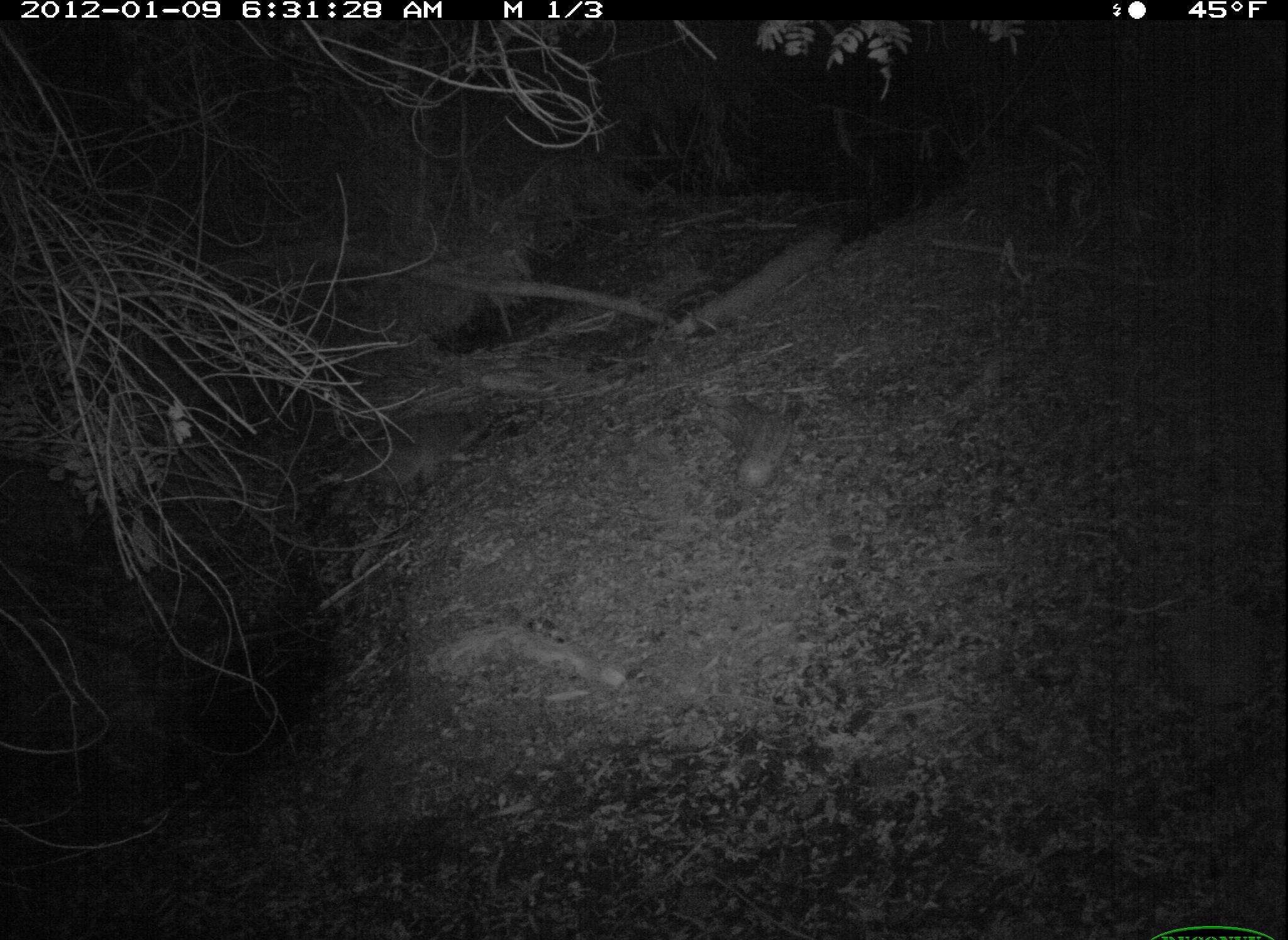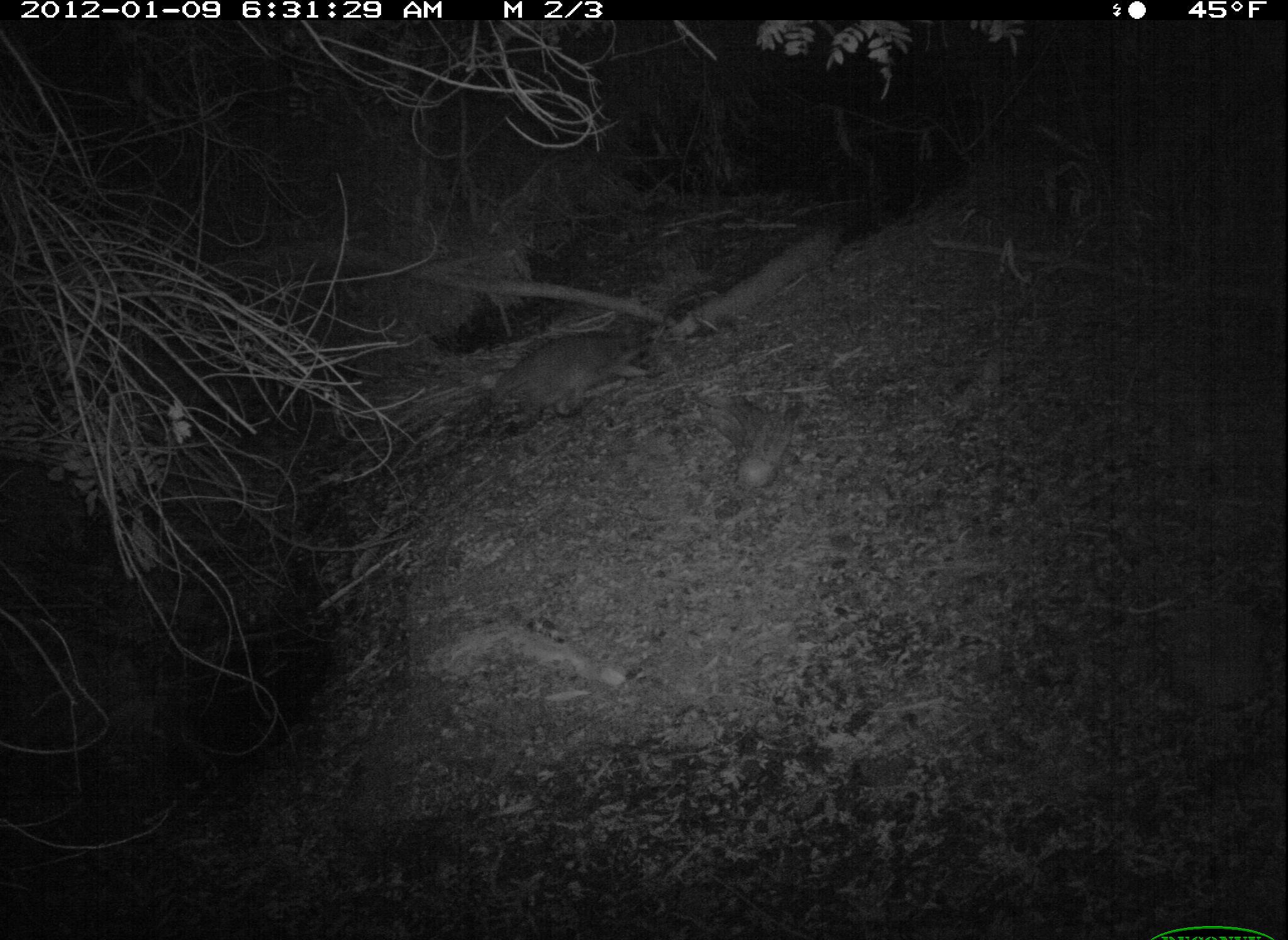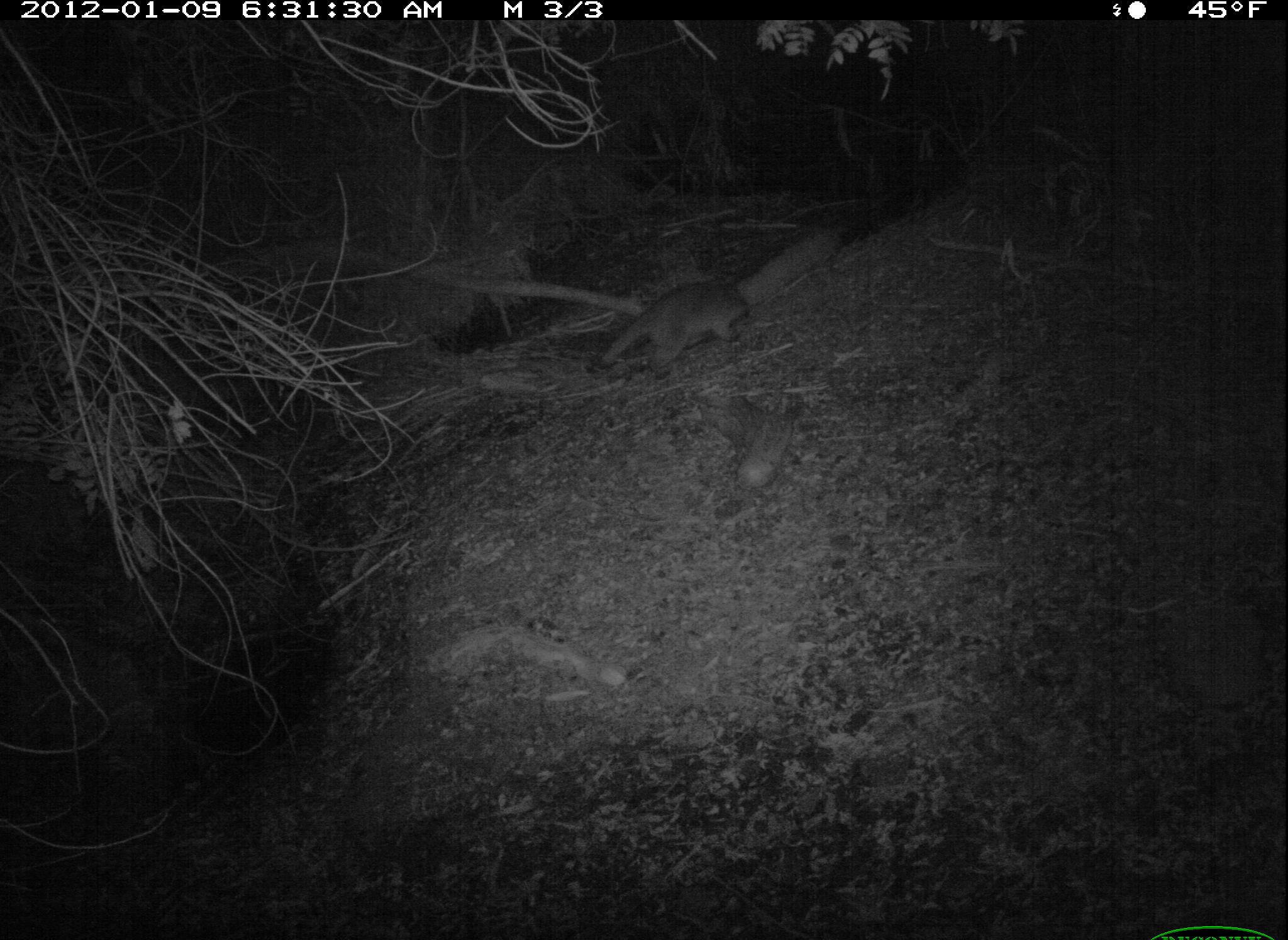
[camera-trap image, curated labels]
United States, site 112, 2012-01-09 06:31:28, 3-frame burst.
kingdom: Animalia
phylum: Chordata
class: Mammalia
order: Carnivora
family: Procyonidae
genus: Procyon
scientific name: Procyon lotor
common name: raccoon